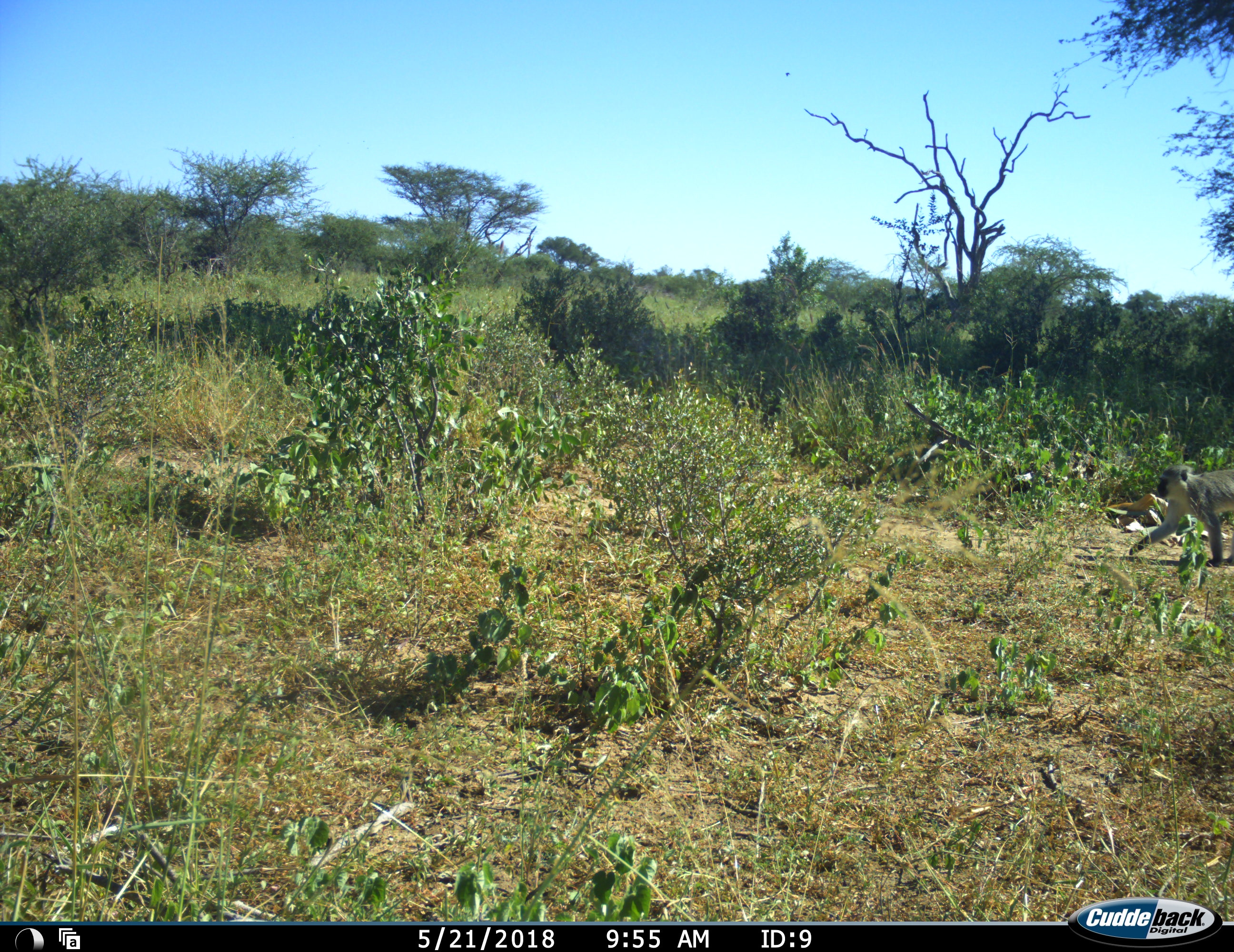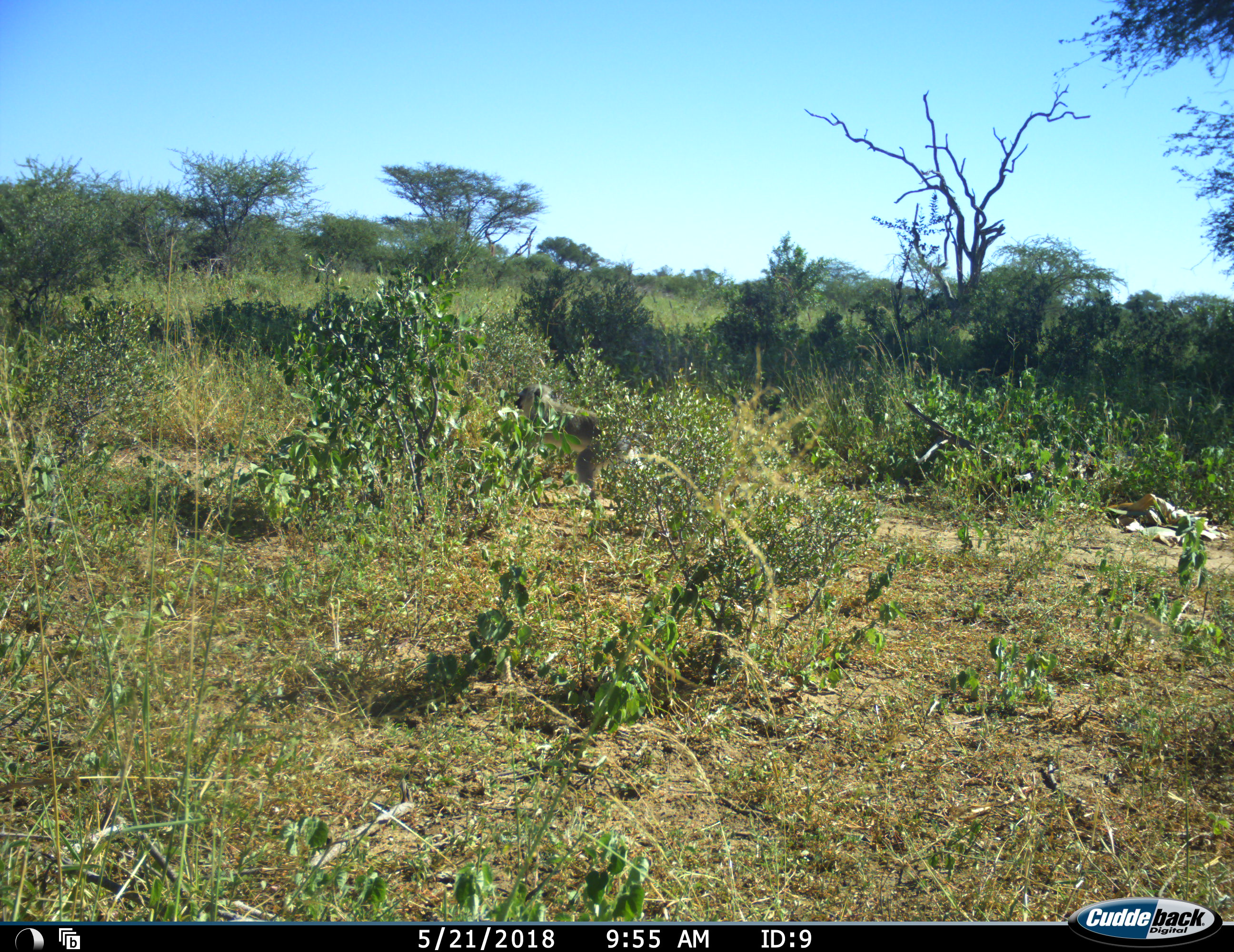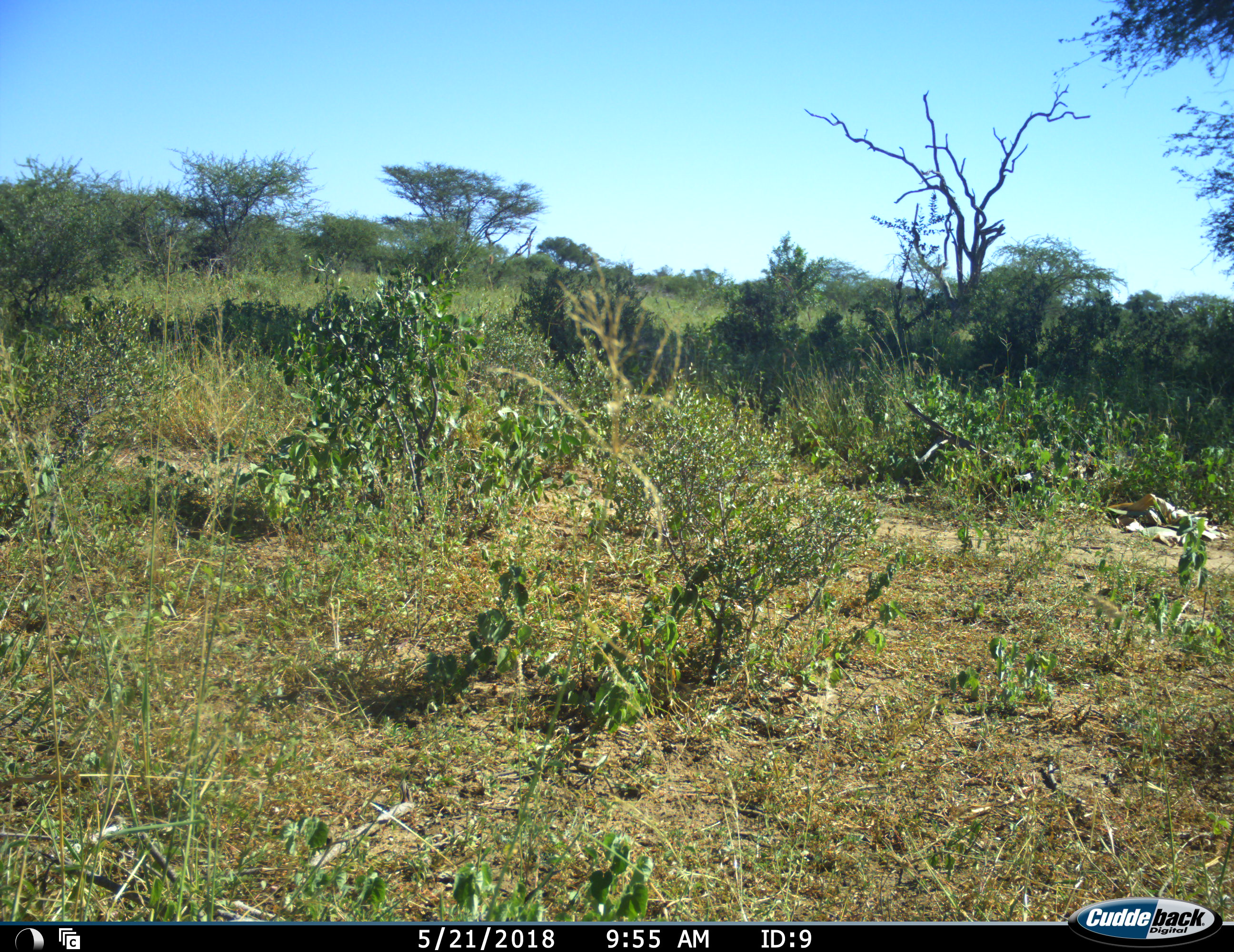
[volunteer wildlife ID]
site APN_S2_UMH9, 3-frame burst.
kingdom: Animalia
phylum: Chordata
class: Mammalia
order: Primates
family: Cercopithecidae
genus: Chlorocebus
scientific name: Chlorocebus pygerythrus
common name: vervet monkey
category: monkeyvervet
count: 1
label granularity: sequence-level